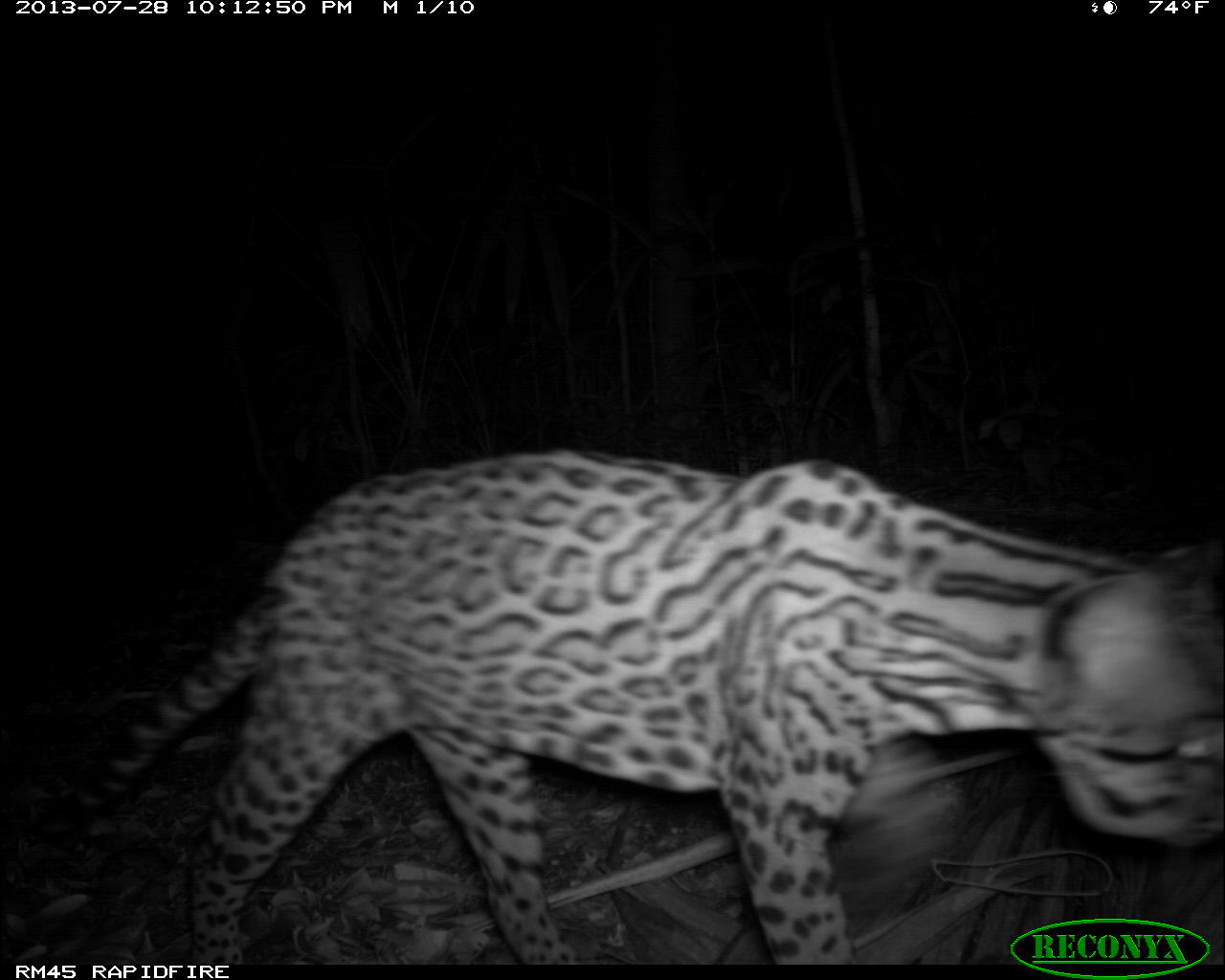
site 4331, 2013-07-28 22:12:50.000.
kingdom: Animalia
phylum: Chordata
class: Mammalia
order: Carnivora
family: Felidae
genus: Leopardus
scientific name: Leopardus pardalis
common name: ocelot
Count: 1.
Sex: male.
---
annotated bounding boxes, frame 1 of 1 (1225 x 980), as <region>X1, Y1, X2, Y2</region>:
leopardus pardalis: <region>29, 448, 1225, 958</region>